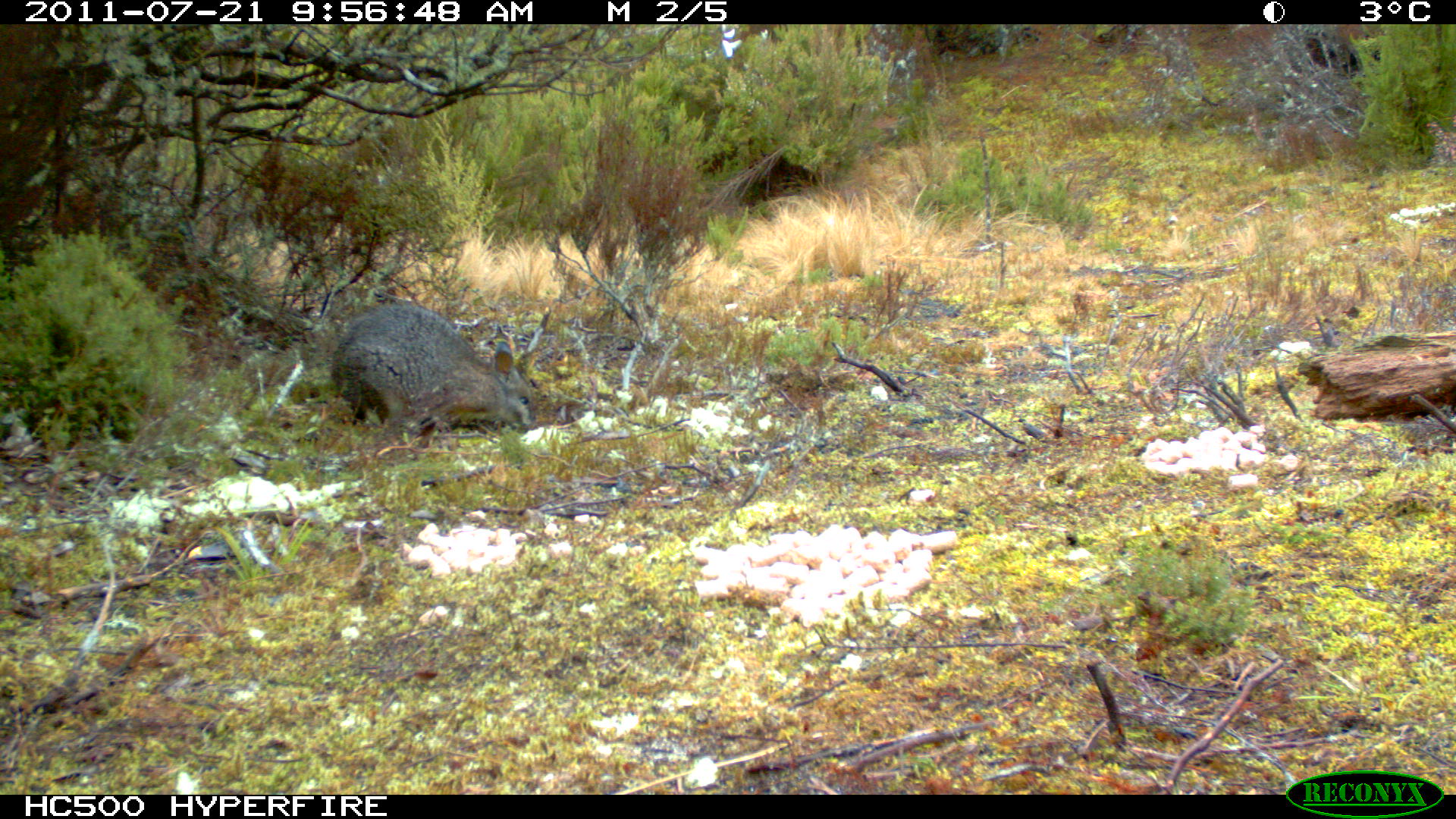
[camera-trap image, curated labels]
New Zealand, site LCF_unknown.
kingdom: Animalia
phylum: Chordata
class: Mammalia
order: Diprotodontia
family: Macropodidae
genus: Notamacropus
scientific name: Notamacropus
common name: wallaby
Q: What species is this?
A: Wallaby (Notamacropus).